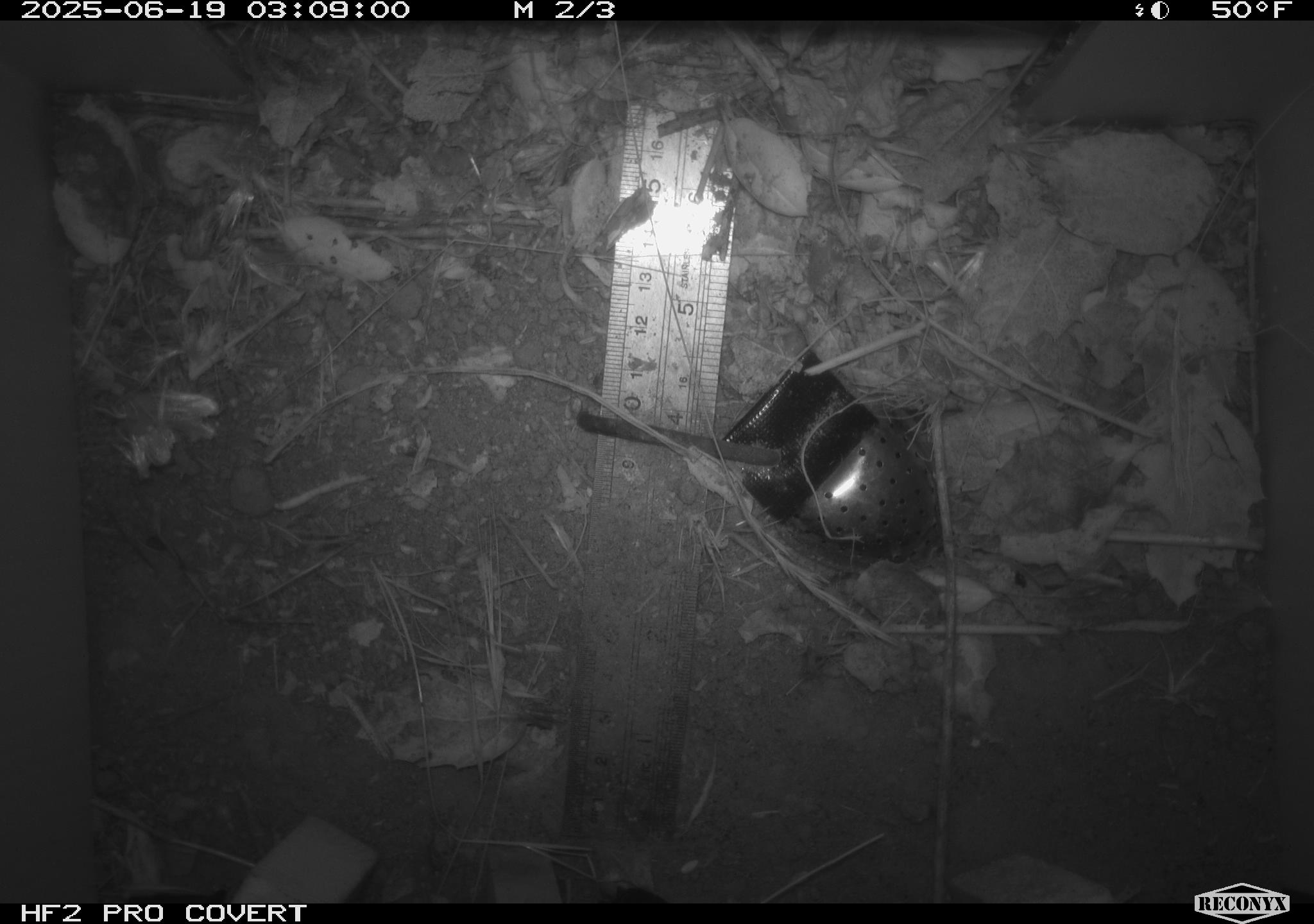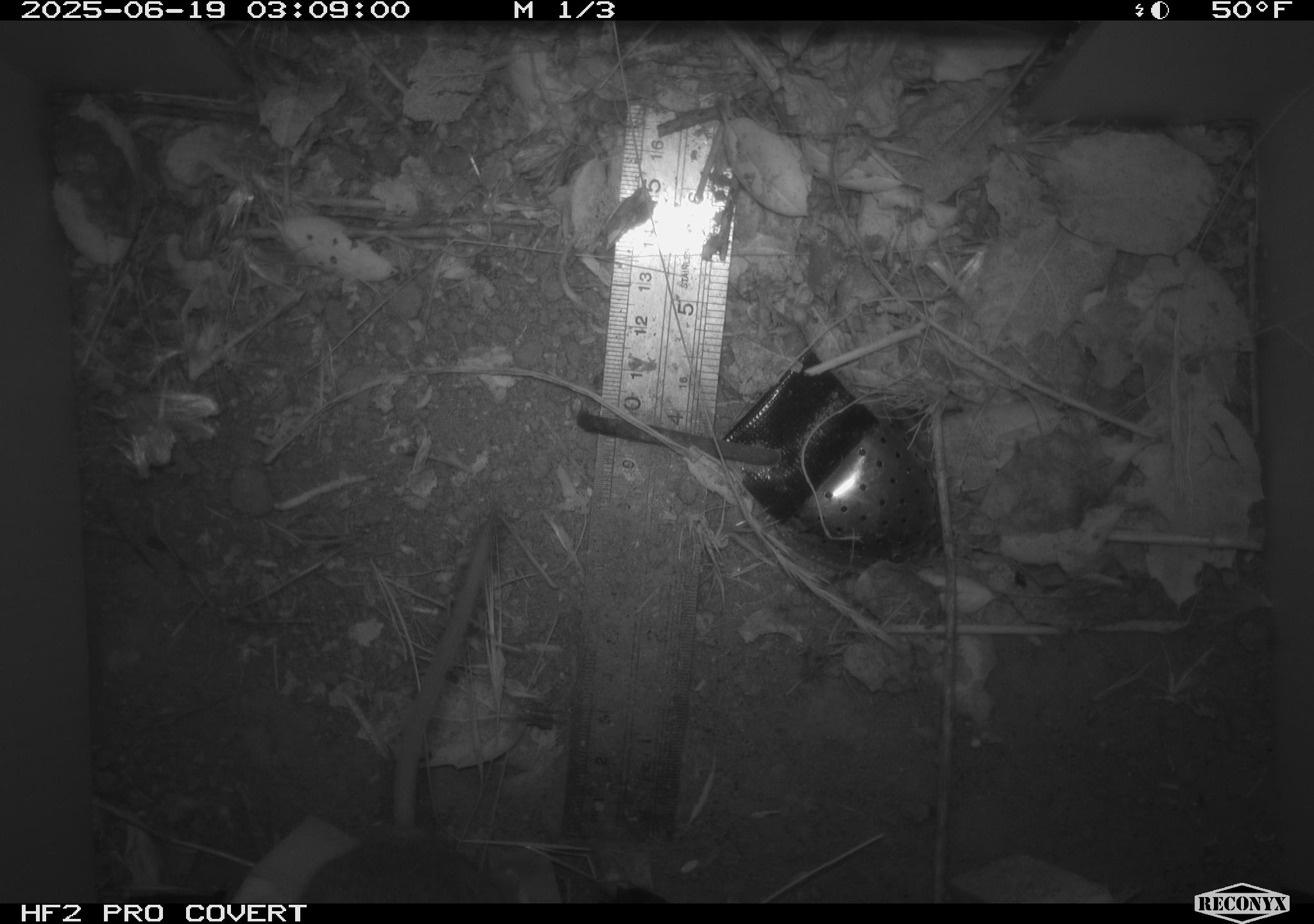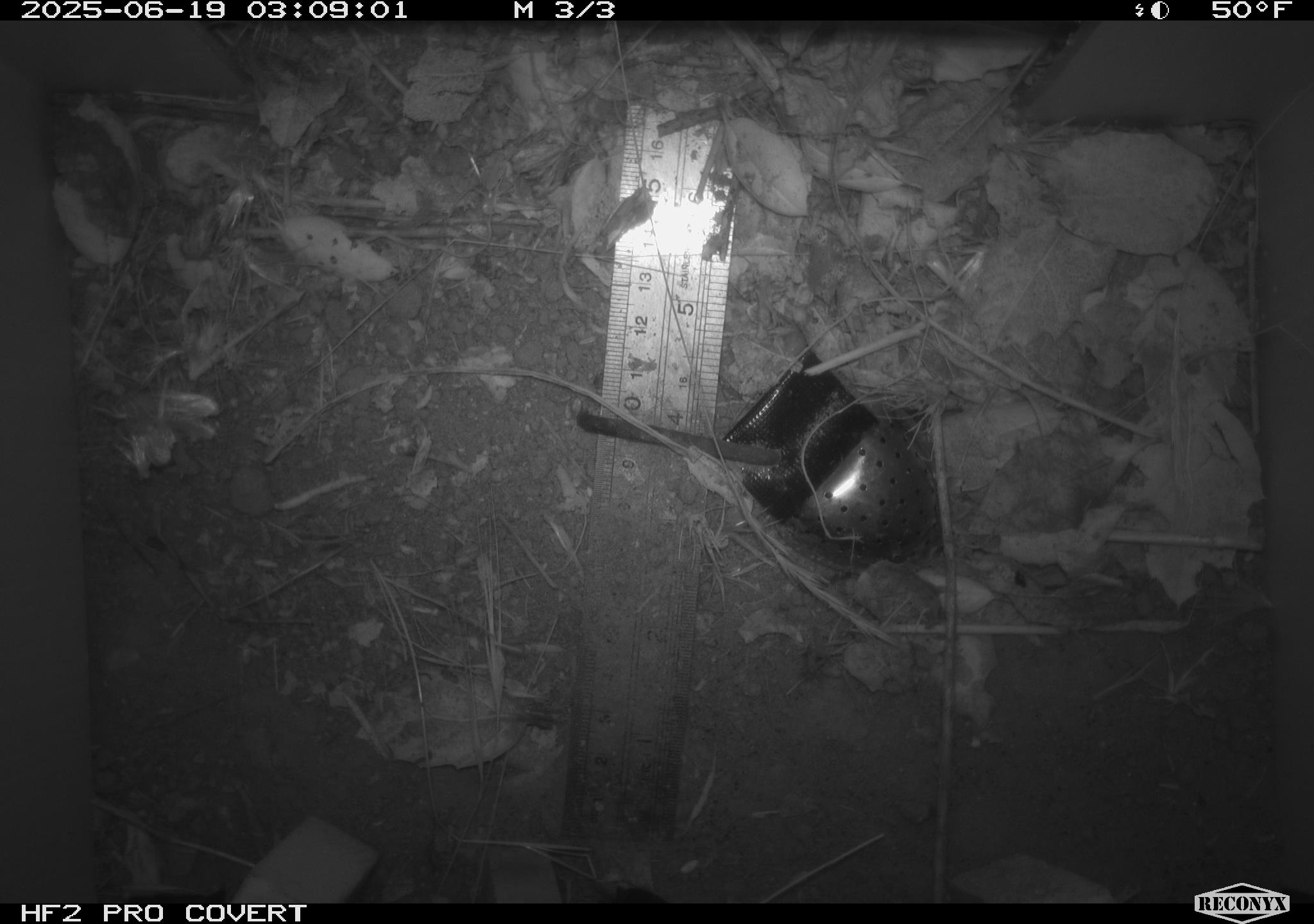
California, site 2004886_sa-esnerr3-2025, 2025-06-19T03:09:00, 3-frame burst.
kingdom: Animalia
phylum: Chordata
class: Mammalia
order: Rodentia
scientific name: Rodentia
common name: rodent